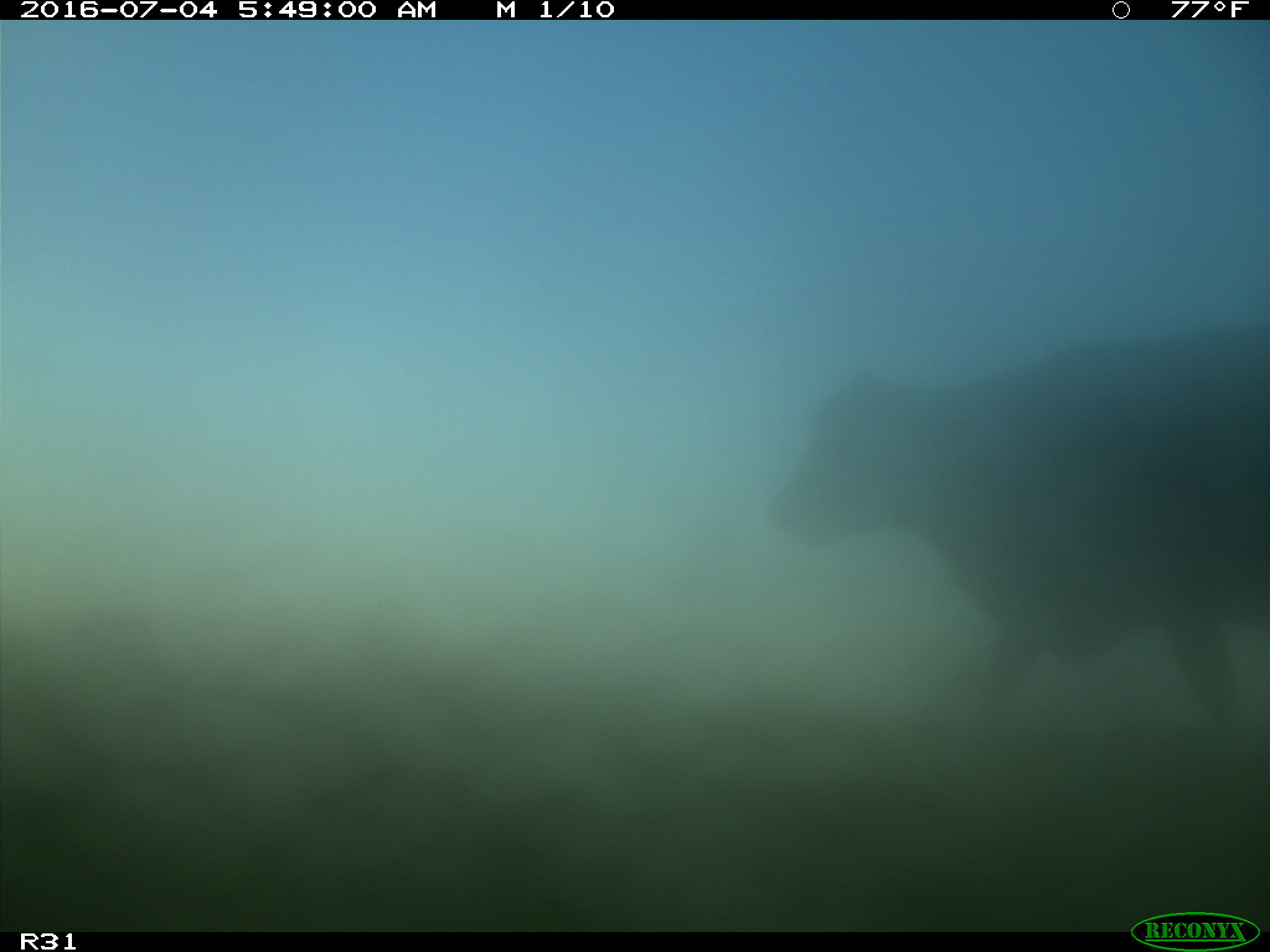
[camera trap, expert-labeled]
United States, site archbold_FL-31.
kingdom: Animalia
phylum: Chordata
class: Mammalia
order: Artiodactyla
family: Bovidae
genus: Bos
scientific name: Bos taurus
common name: domestic cow